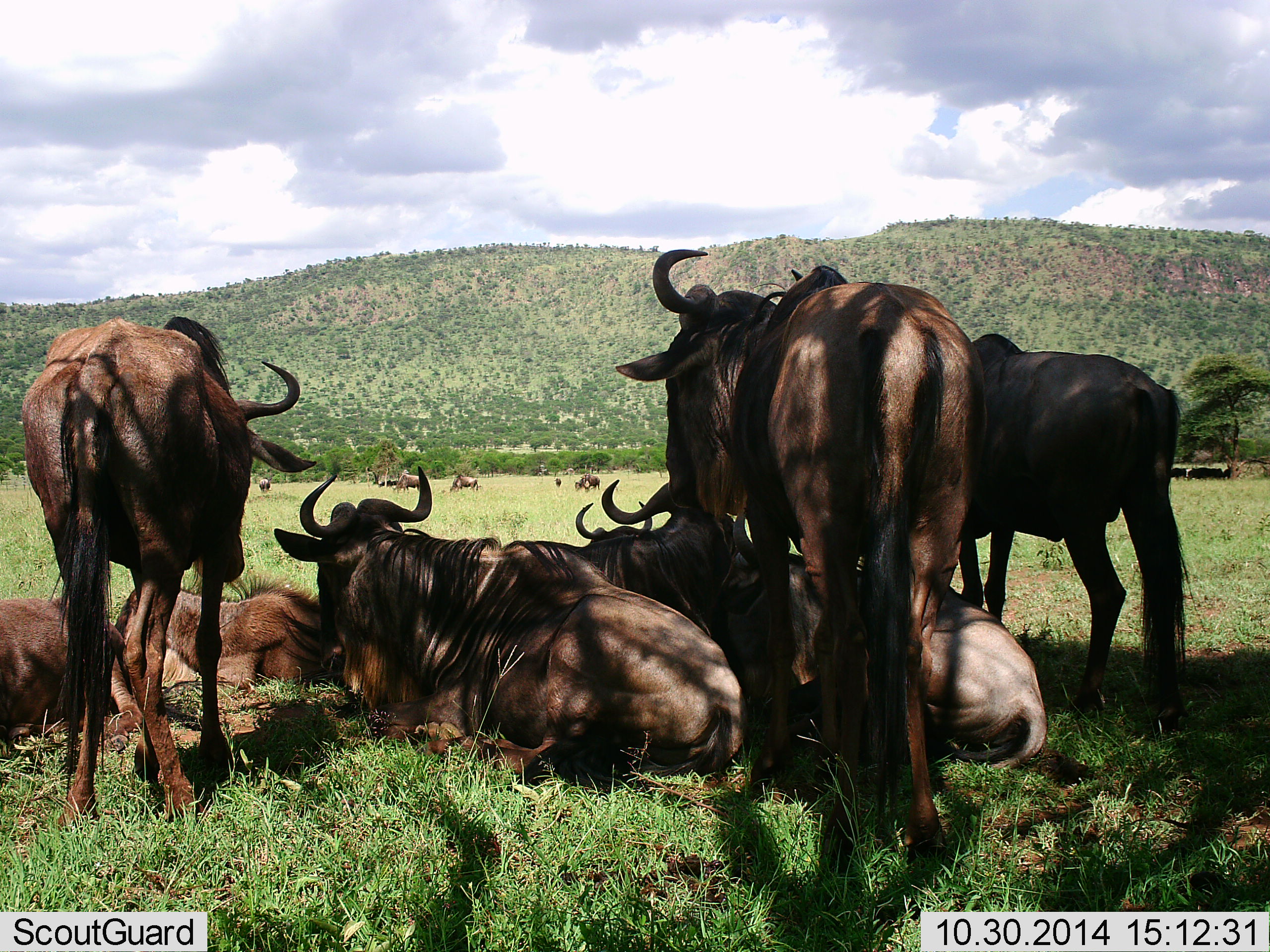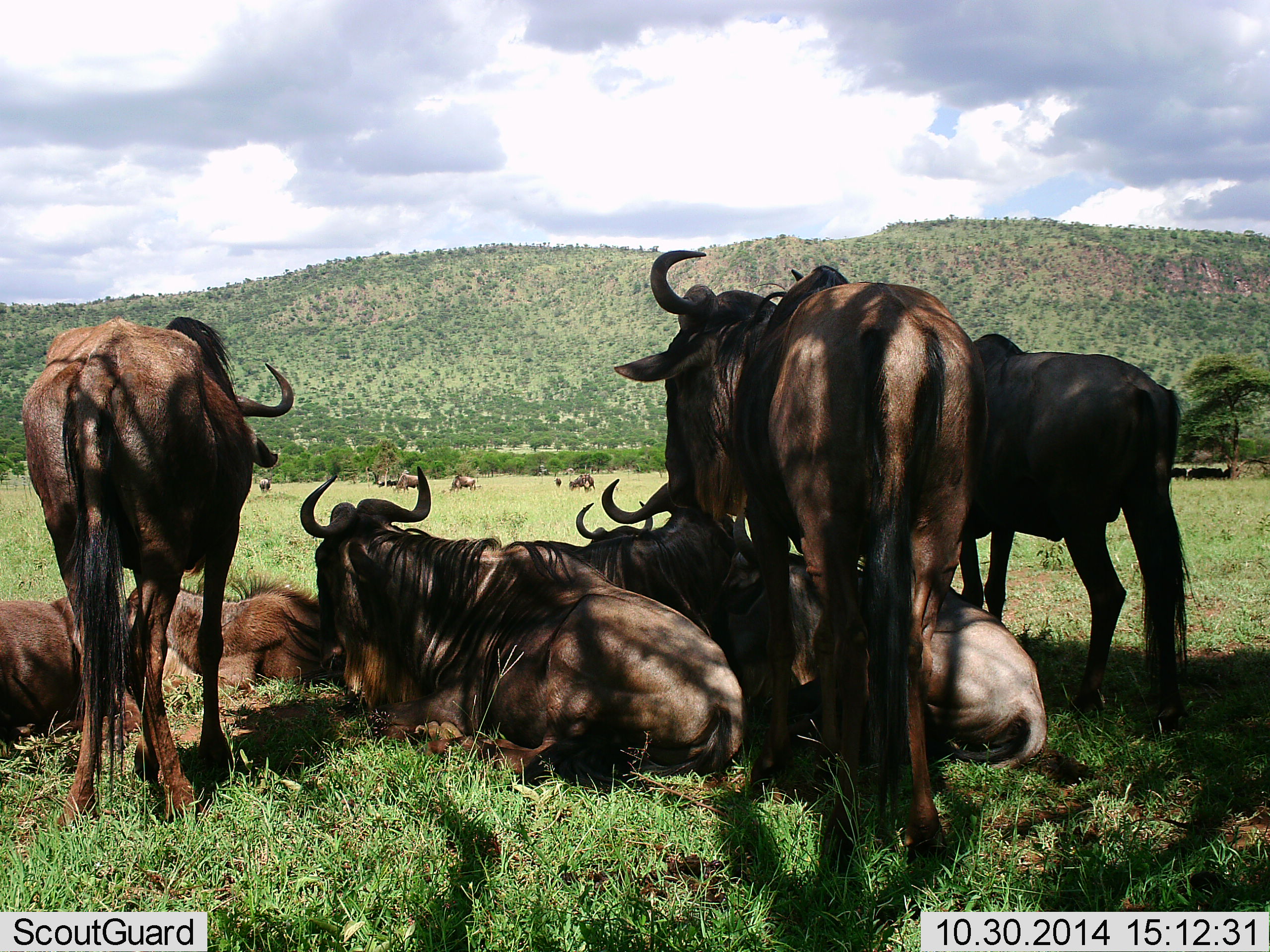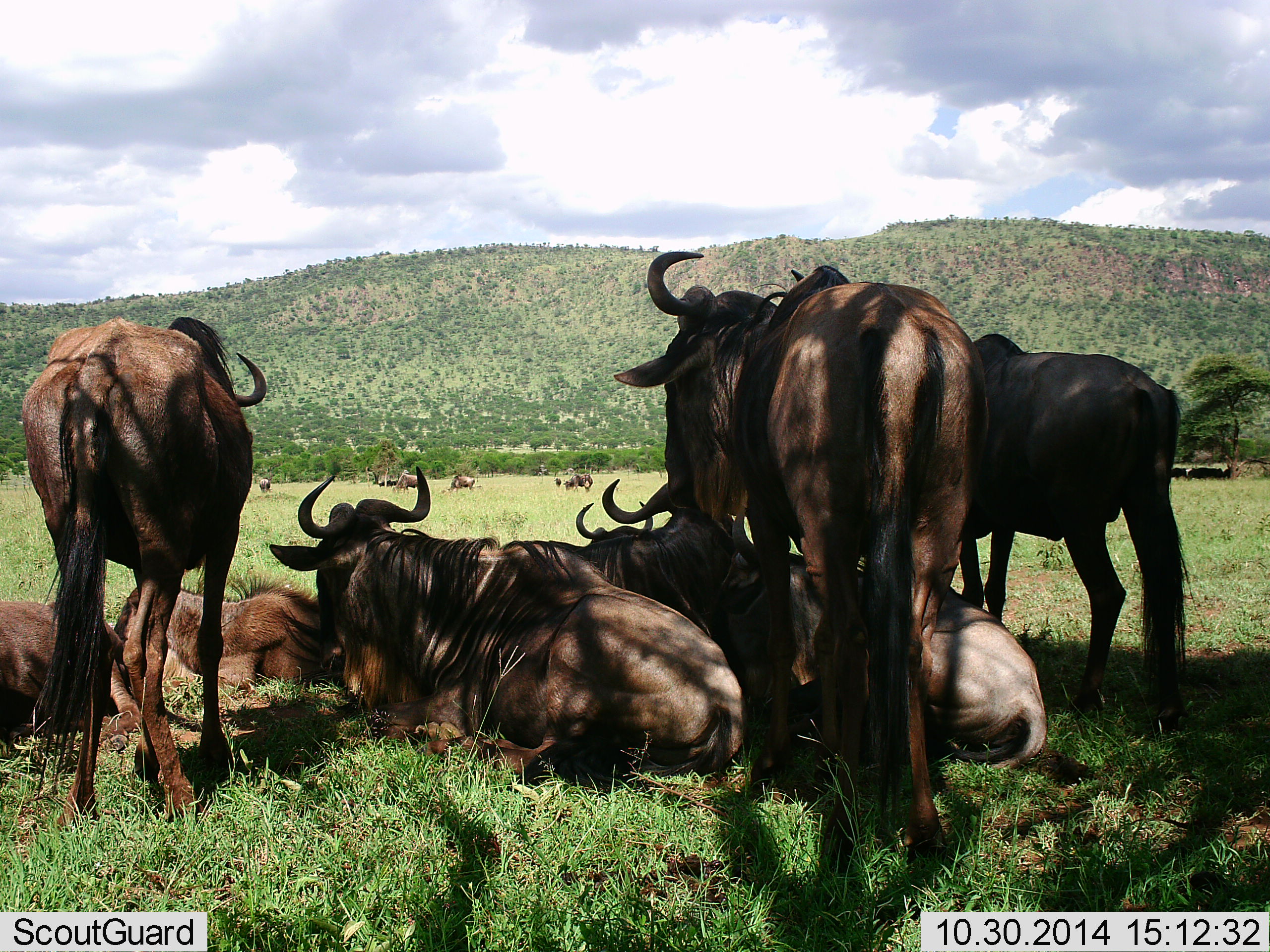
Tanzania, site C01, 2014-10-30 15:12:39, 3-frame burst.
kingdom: Animalia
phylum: Chordata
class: Mammalia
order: Artiodactyla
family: Bovidae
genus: Connochaetes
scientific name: Connochaetes taurinus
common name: blue wildebeest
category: wildebeest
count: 11-50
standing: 90%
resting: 100%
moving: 10%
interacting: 10%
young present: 20%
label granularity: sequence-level